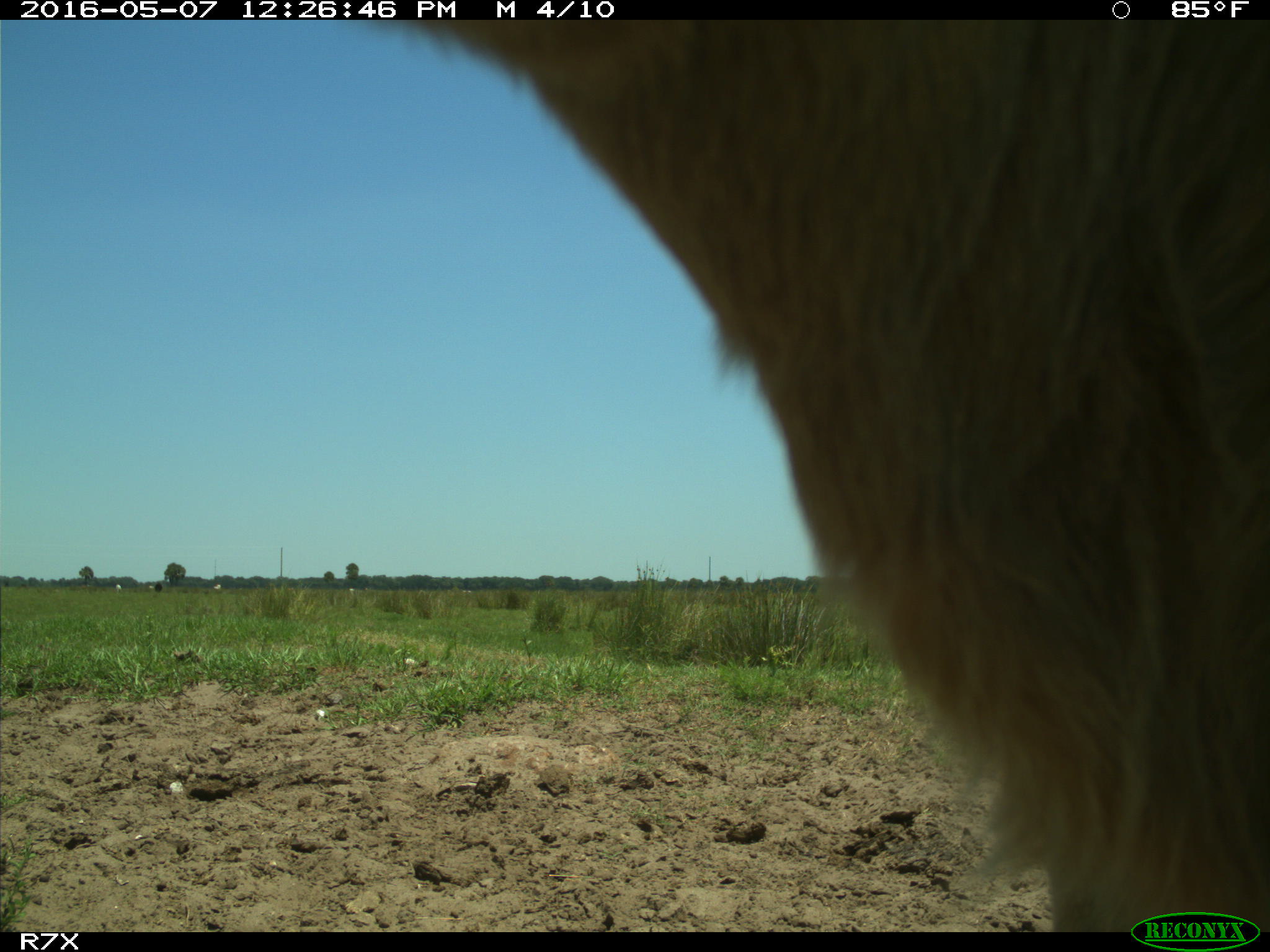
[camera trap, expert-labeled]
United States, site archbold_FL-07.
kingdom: Animalia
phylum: Chordata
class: Mammalia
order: Artiodactyla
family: Bovidae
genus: Bos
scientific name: Bos taurus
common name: domestic cow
Bos taurus (domestic cow).